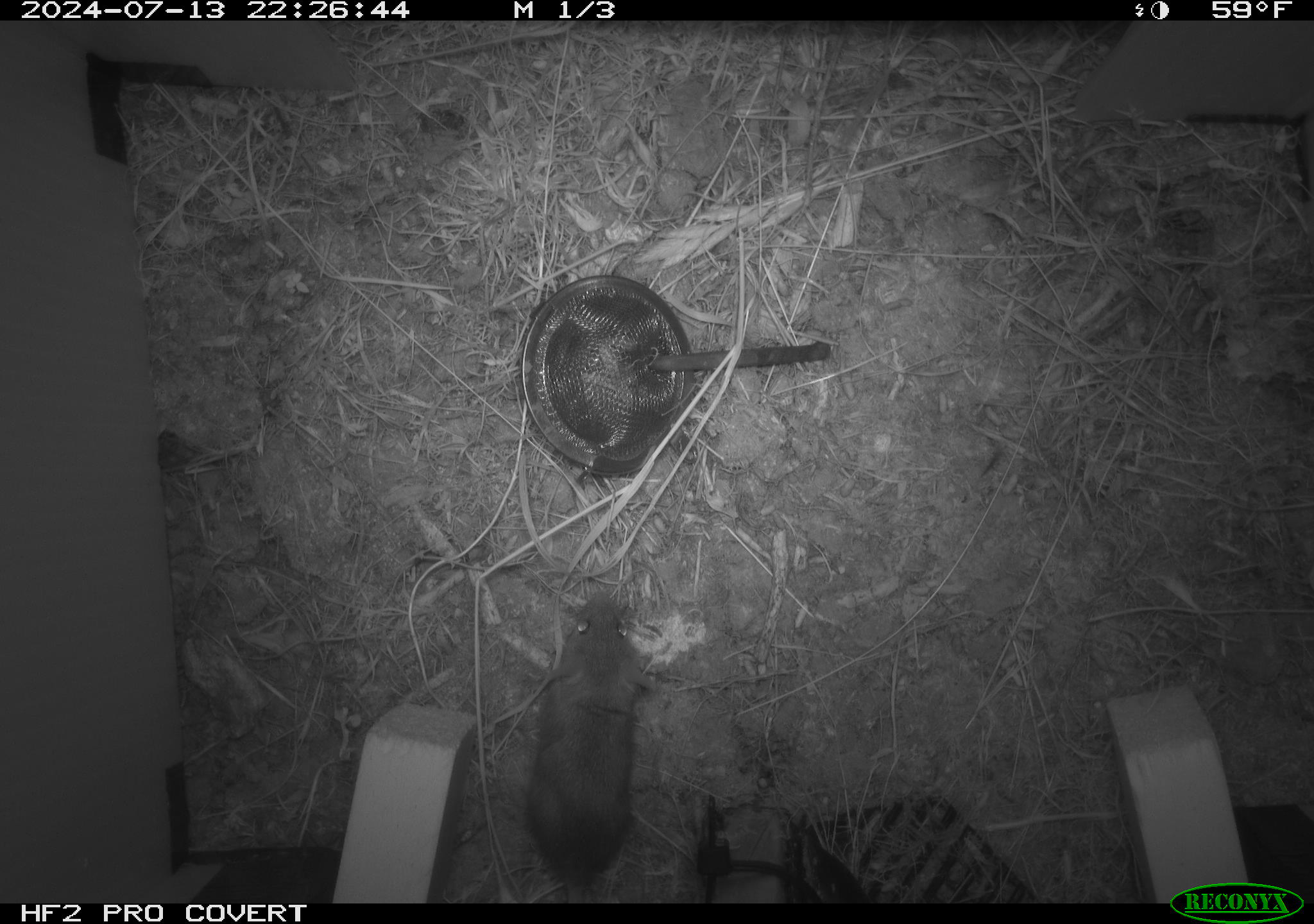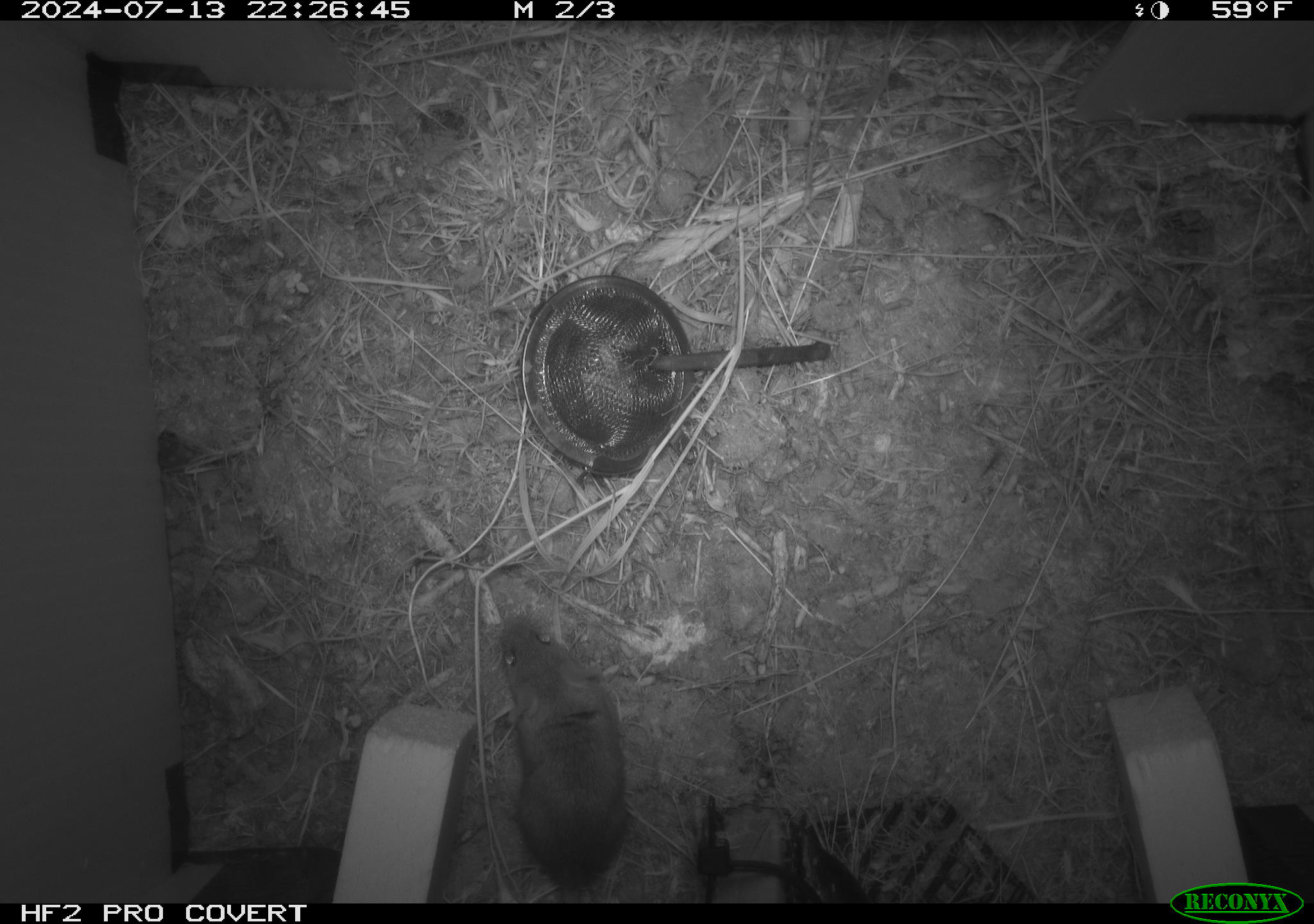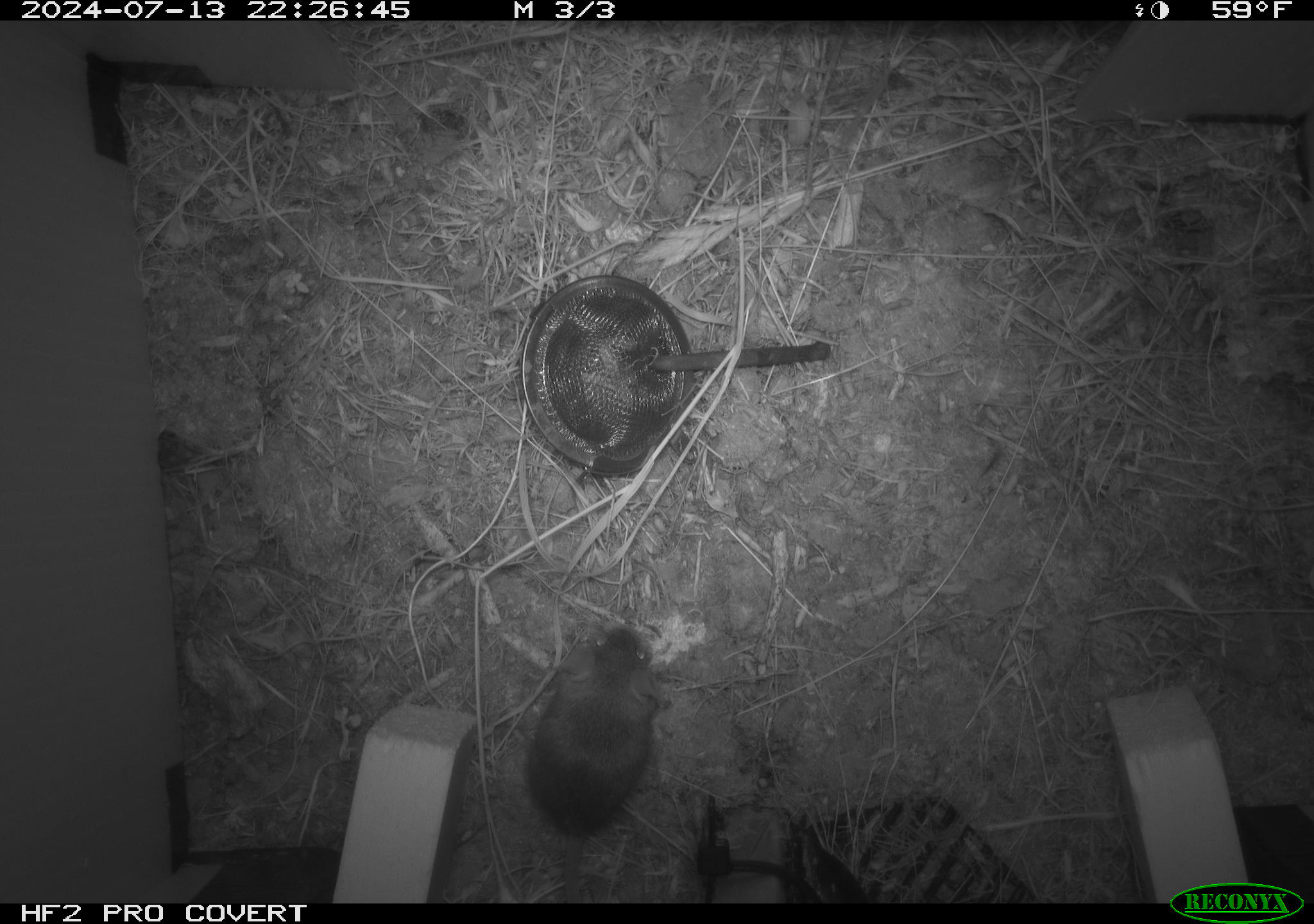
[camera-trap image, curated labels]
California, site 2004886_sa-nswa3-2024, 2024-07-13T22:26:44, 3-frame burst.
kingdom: Animalia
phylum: Chordata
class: Mammalia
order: Rodentia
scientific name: Rodentia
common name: rodent